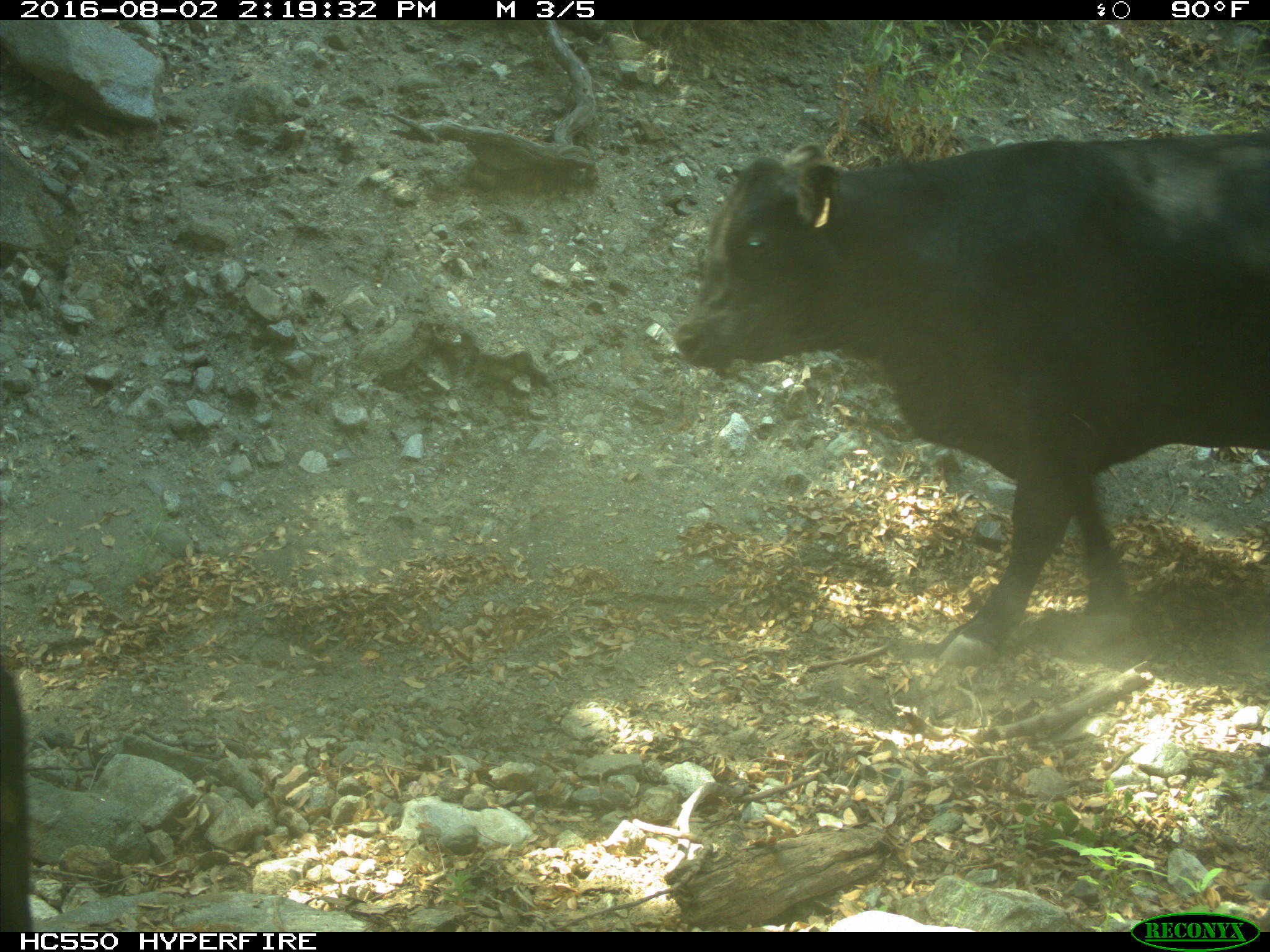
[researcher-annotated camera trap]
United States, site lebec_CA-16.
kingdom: Animalia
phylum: Chordata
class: Mammalia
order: Artiodactyla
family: Bovidae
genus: Bos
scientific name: Bos taurus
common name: domestic cow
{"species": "Bos taurus (domestic cow)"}